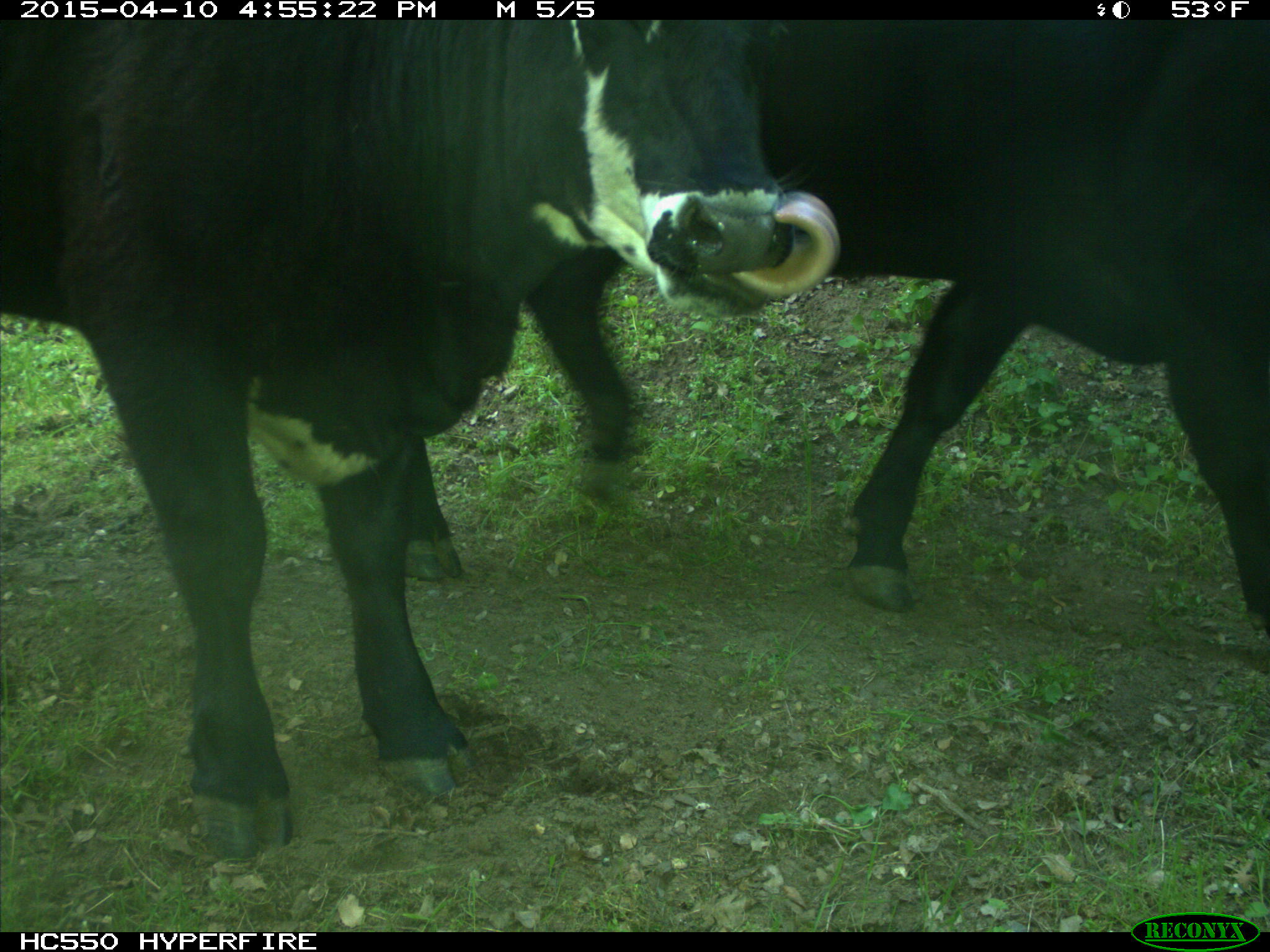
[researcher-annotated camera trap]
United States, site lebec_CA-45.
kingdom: Animalia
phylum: Chordata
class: Mammalia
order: Artiodactyla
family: Bovidae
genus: Bos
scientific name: Bos taurus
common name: domestic cow